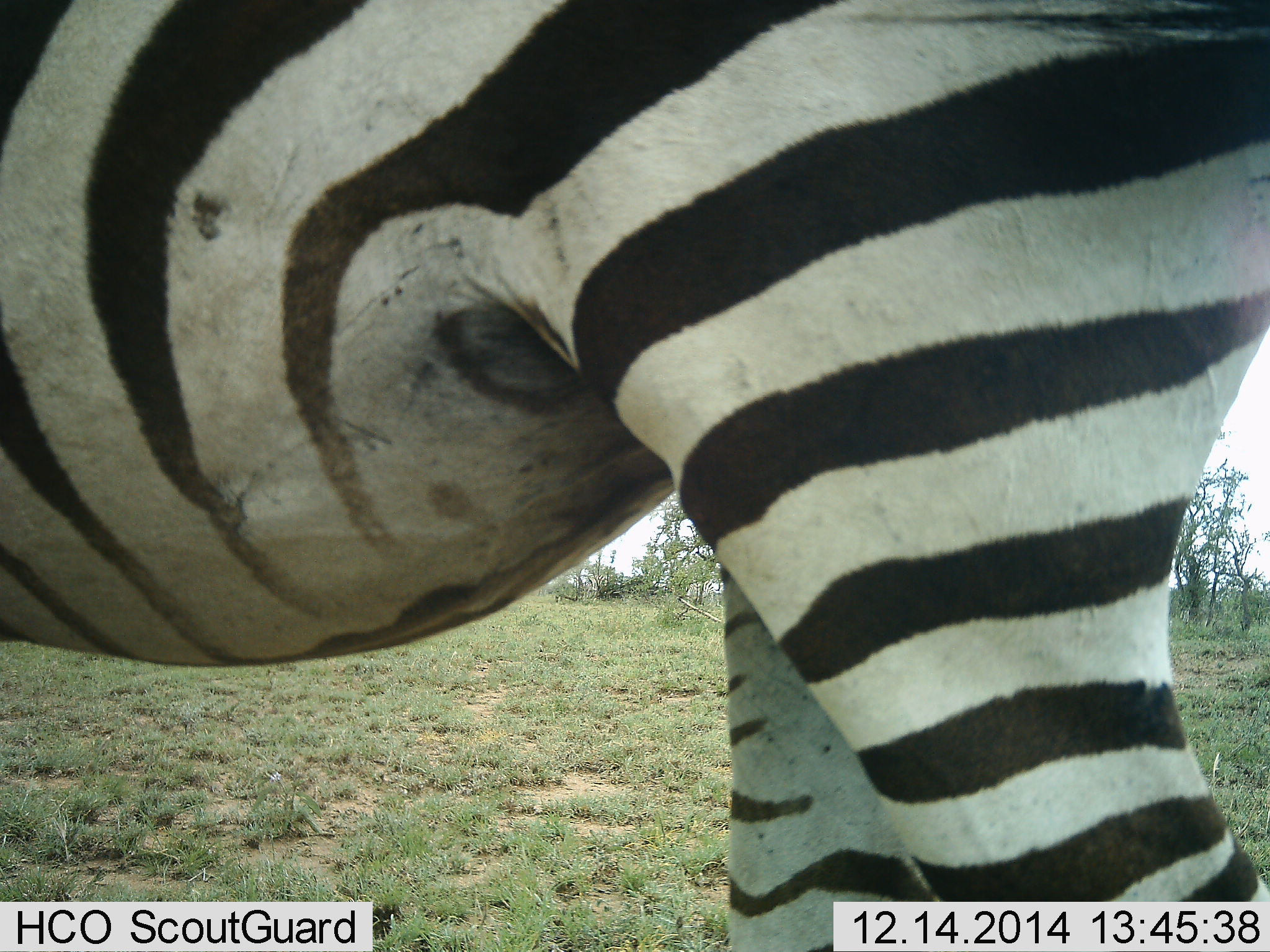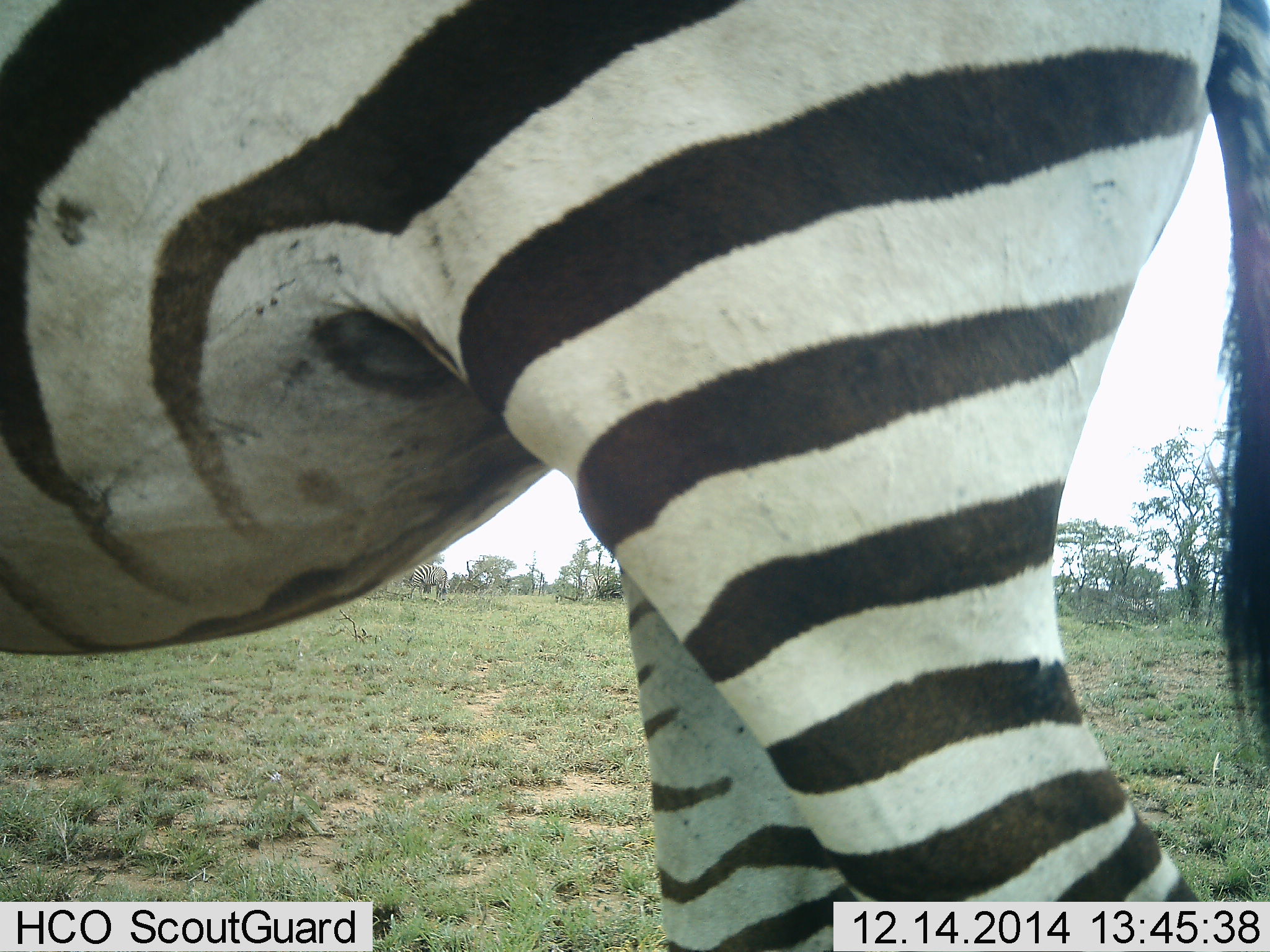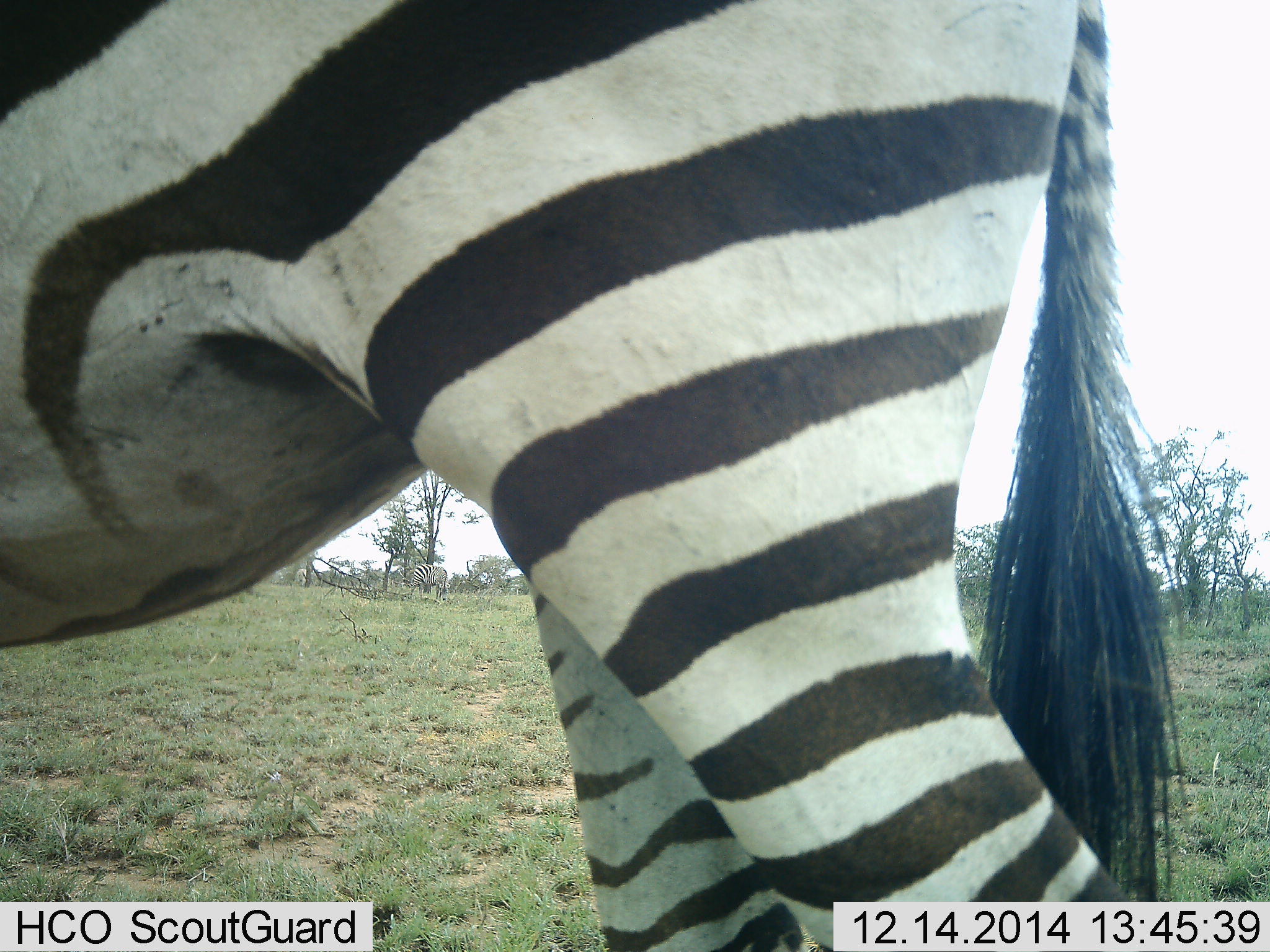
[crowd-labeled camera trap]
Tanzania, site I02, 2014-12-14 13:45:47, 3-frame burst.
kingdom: Animalia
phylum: Chordata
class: Mammalia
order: Perissodactyla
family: Equidae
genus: Equus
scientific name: Equus quagga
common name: plains zebra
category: zebra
Zebra (plains zebra) (Equus quagga), count 1. Behavior (volunteer vote fractions): standing 40%, resting 0%, moving 60%, interacting 0%. Young present (vote fraction): 0%. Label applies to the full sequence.